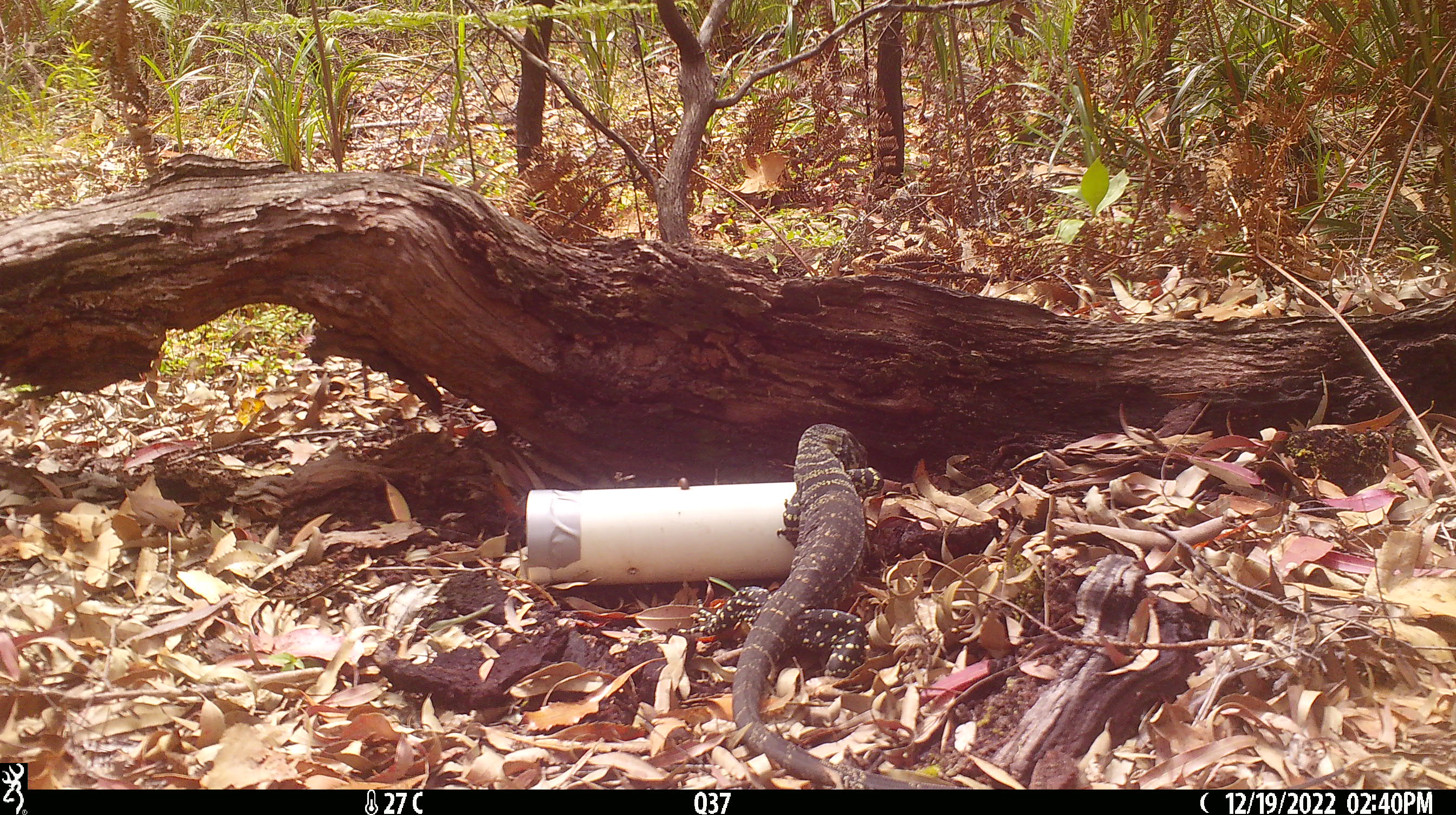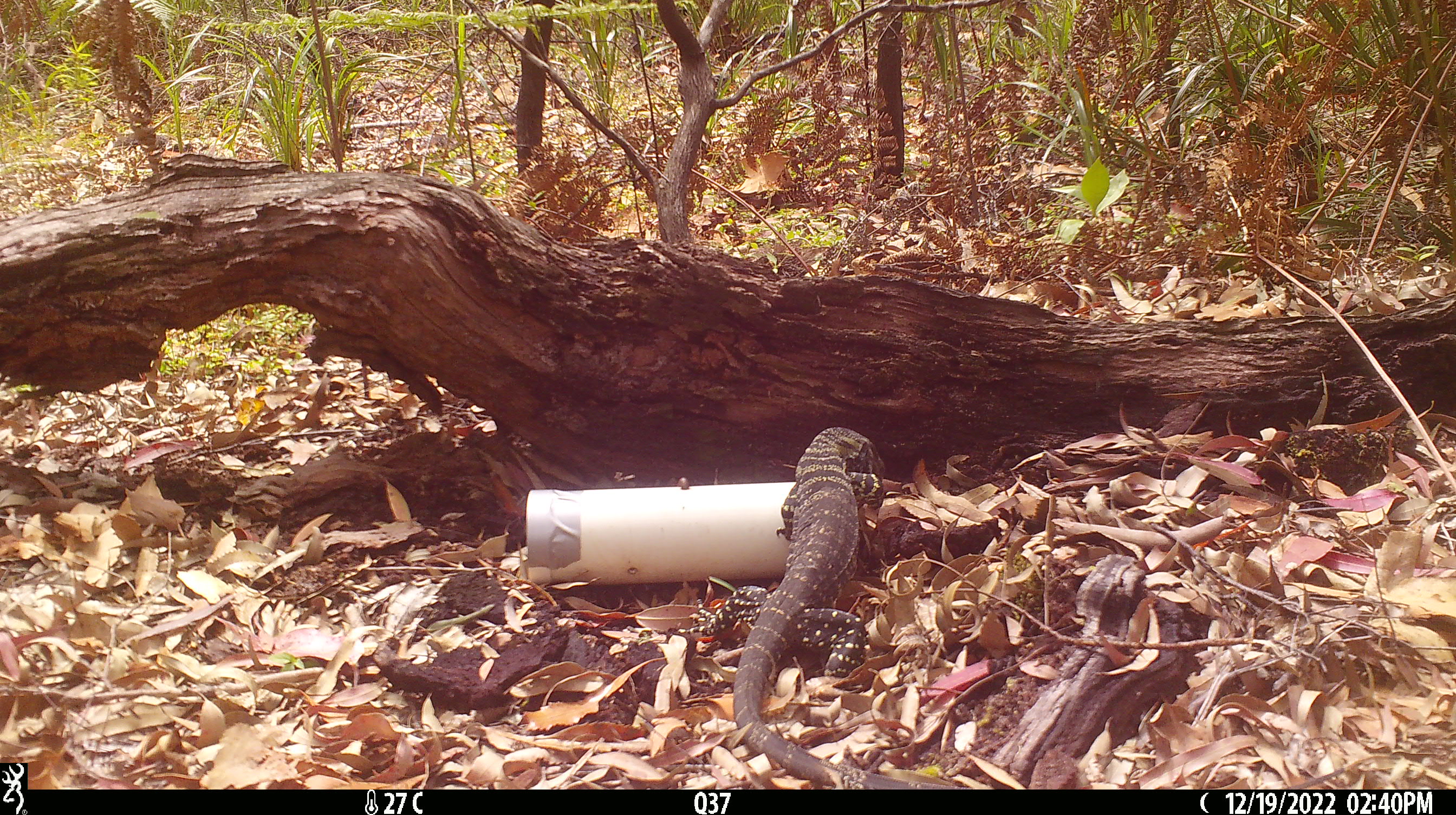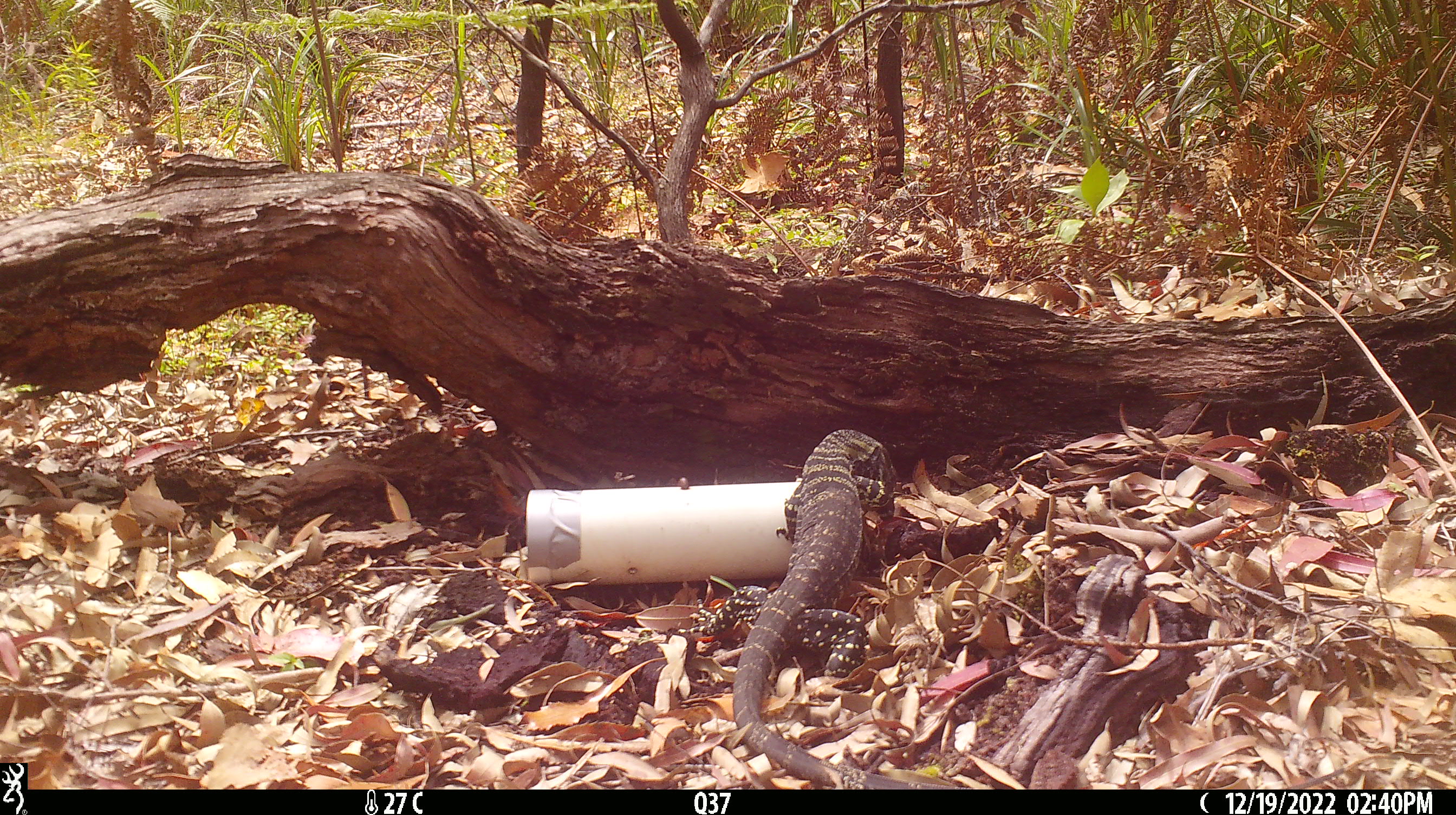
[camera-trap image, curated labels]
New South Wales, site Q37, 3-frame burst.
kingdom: Animalia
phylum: Chordata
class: Reptilia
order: Squamata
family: Varanidae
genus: Varanus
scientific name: Varanus varius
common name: lace monitor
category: goanna